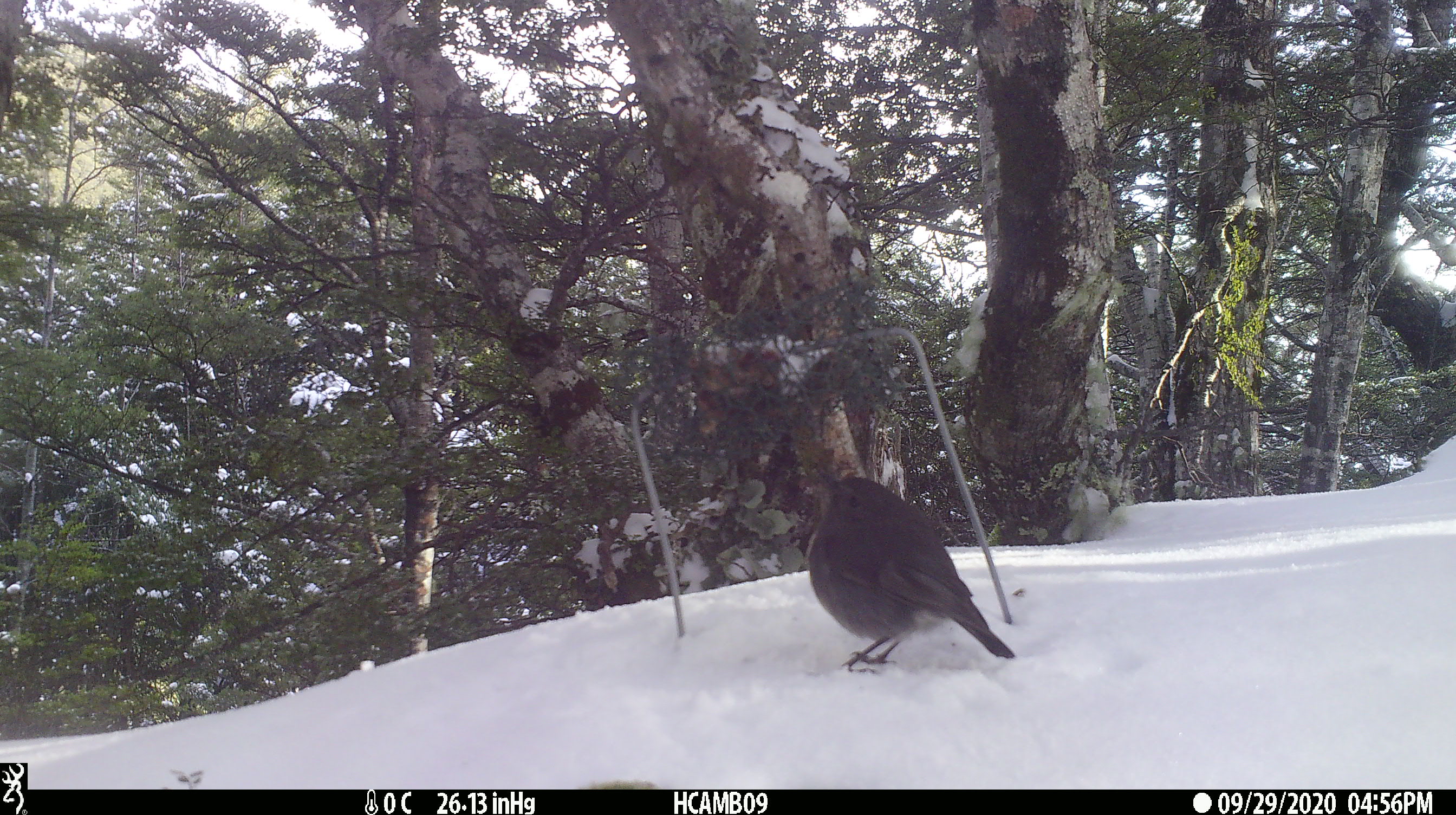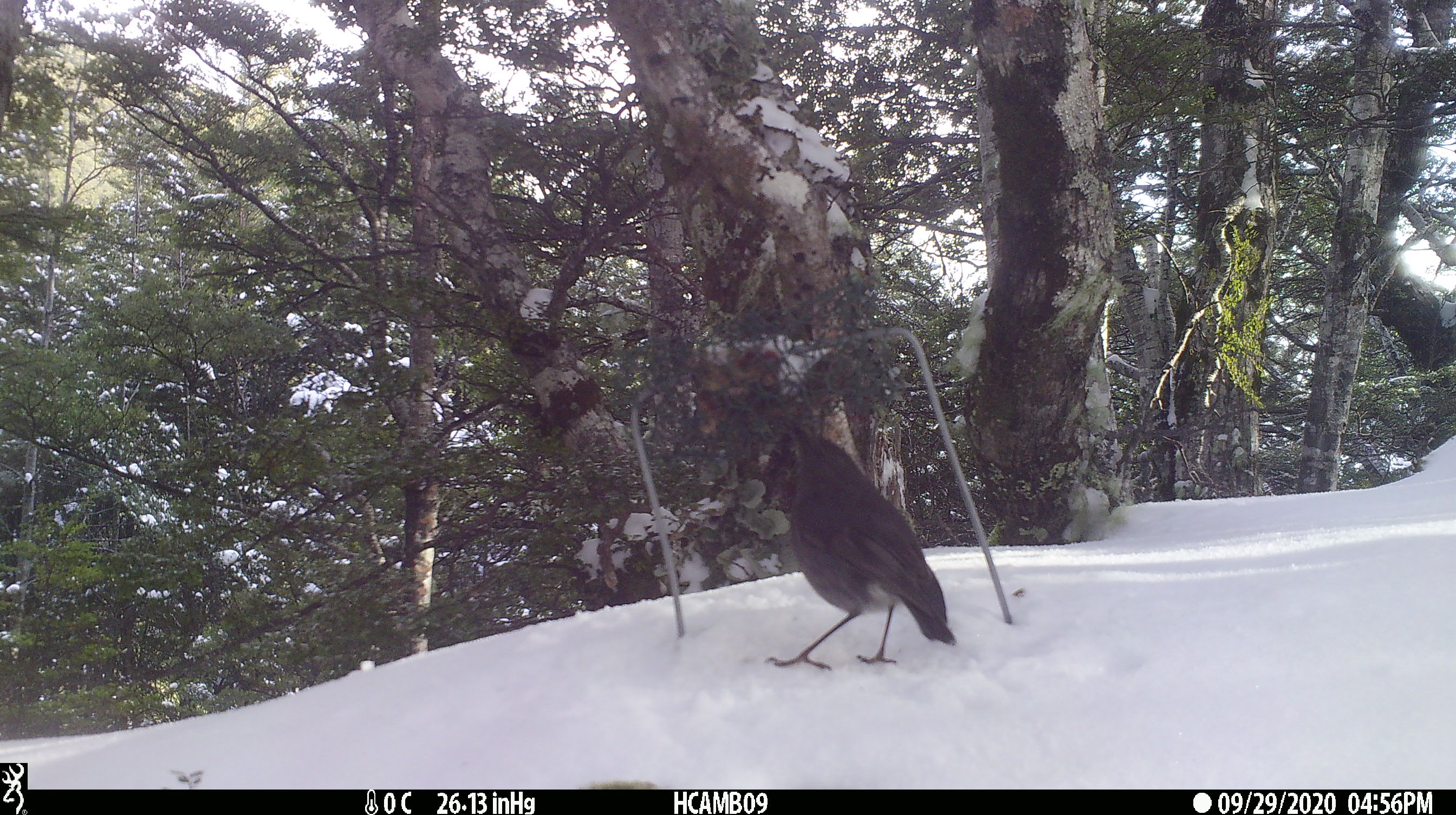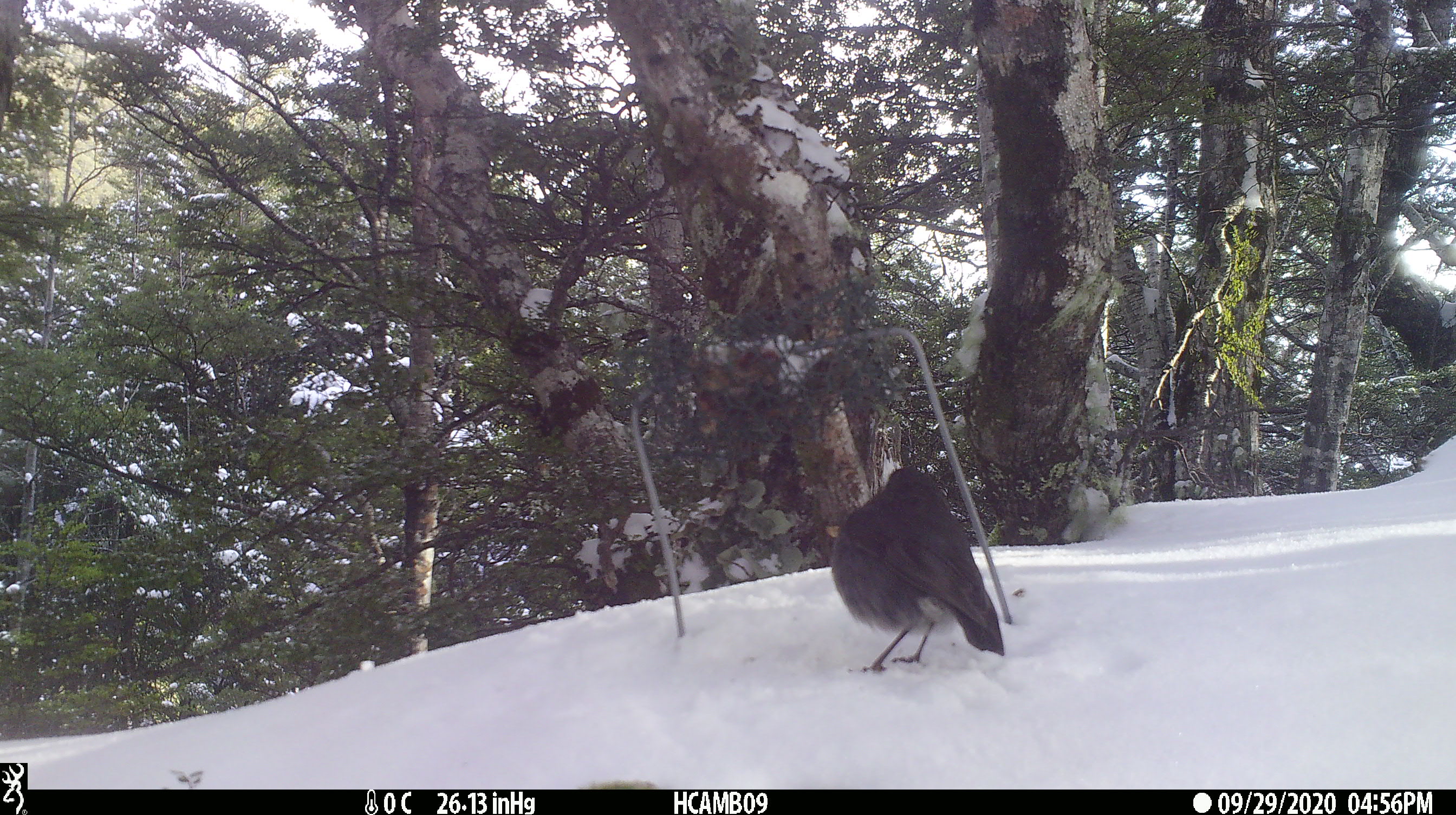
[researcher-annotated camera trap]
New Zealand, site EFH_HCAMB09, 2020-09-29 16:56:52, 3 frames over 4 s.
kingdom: Animalia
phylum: Chordata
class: Aves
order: Passeriformes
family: Petroicidae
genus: Petroica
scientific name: Petroica australis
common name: new zealand robin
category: robin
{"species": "robin (new zealand robin) (Petroica australis)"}